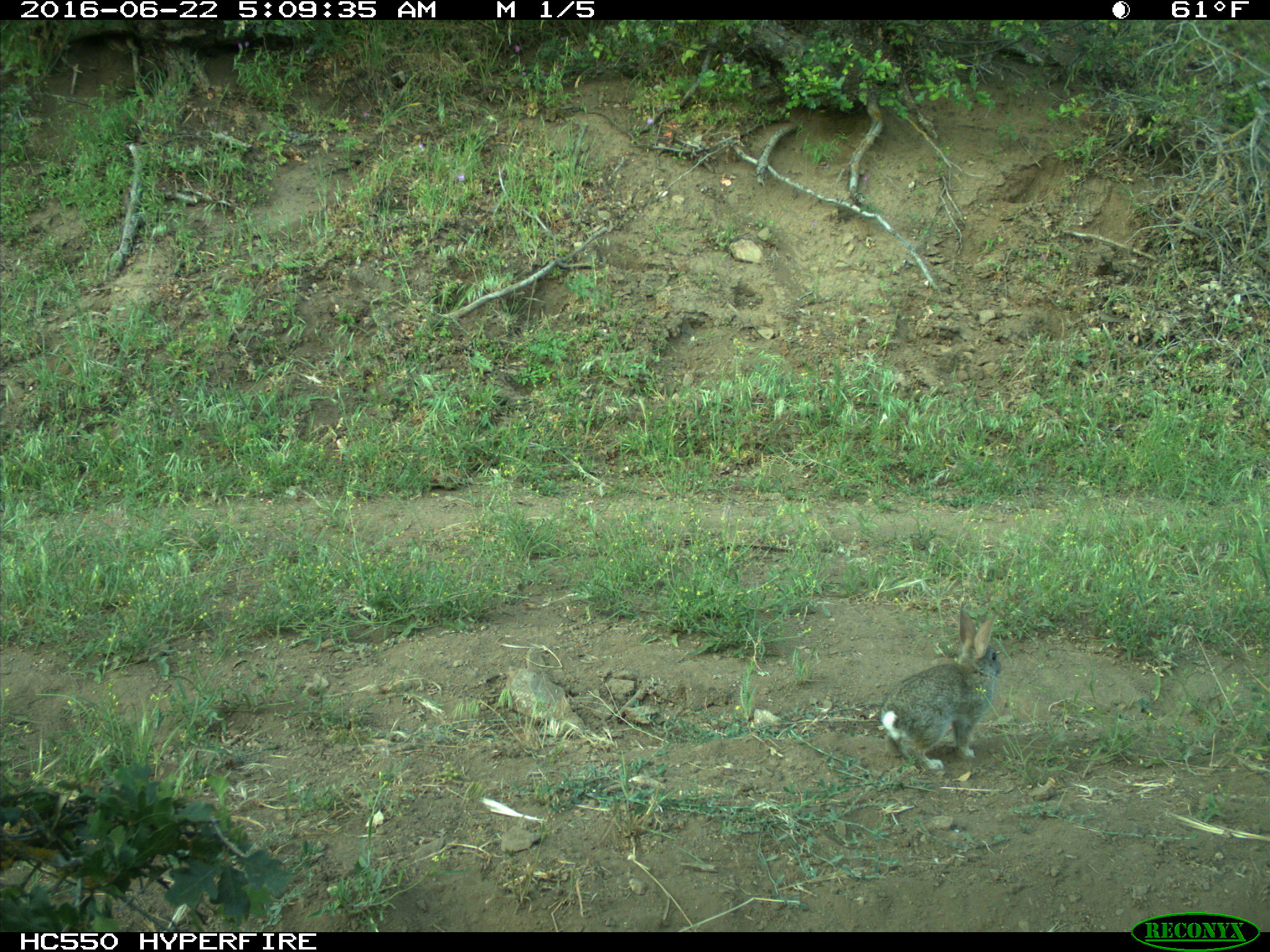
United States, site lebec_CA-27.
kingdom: Animalia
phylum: Chordata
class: Mammalia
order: Lagomorpha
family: Leporidae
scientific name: Leporidae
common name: rabbits and hares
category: unidentified rabbit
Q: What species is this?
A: Unidentified rabbit (rabbits and hares) (Leporidae).